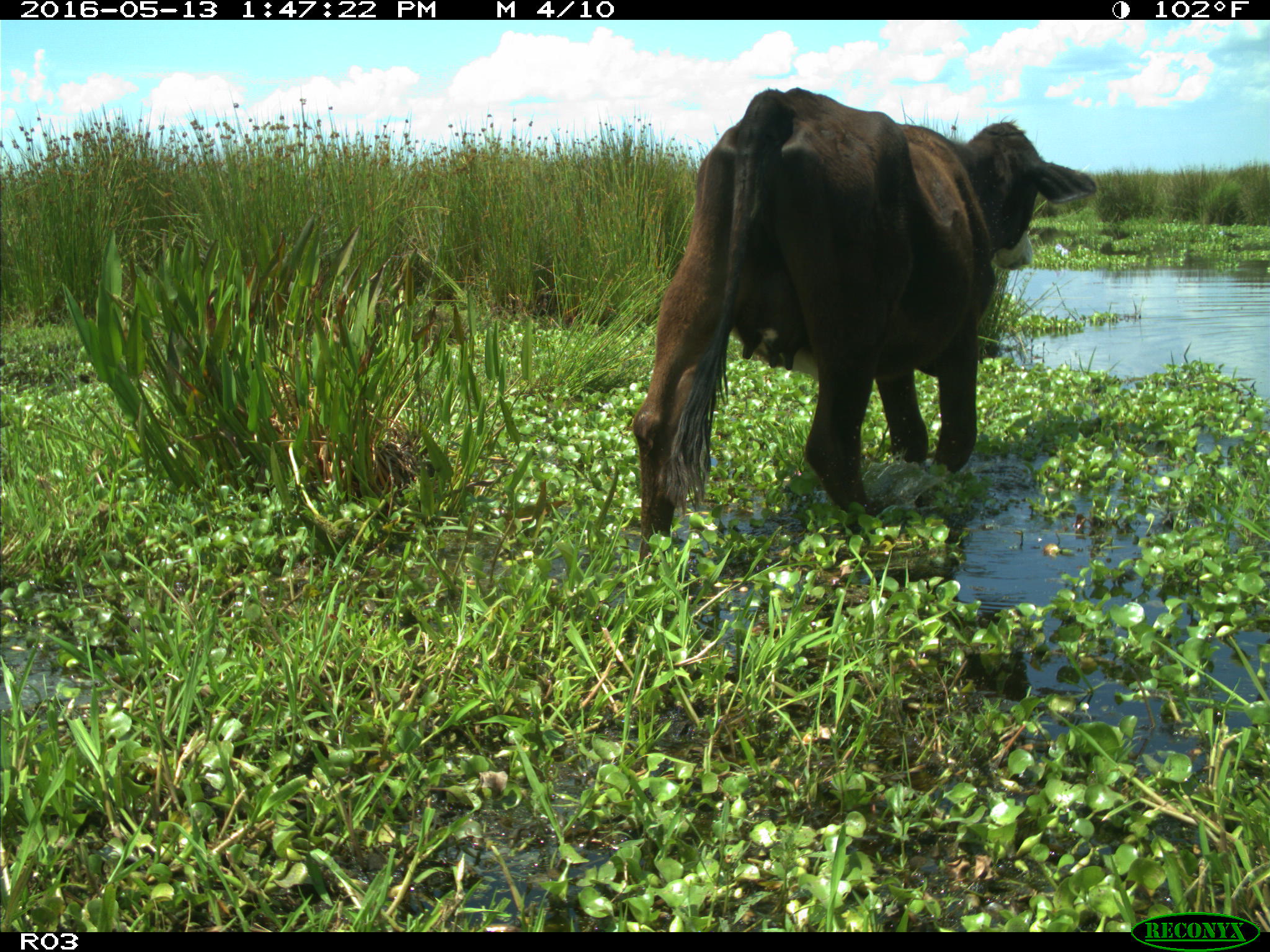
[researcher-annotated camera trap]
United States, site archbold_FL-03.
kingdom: Animalia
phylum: Chordata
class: Mammalia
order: Artiodactyla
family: Bovidae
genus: Bos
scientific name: Bos taurus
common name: domestic cow